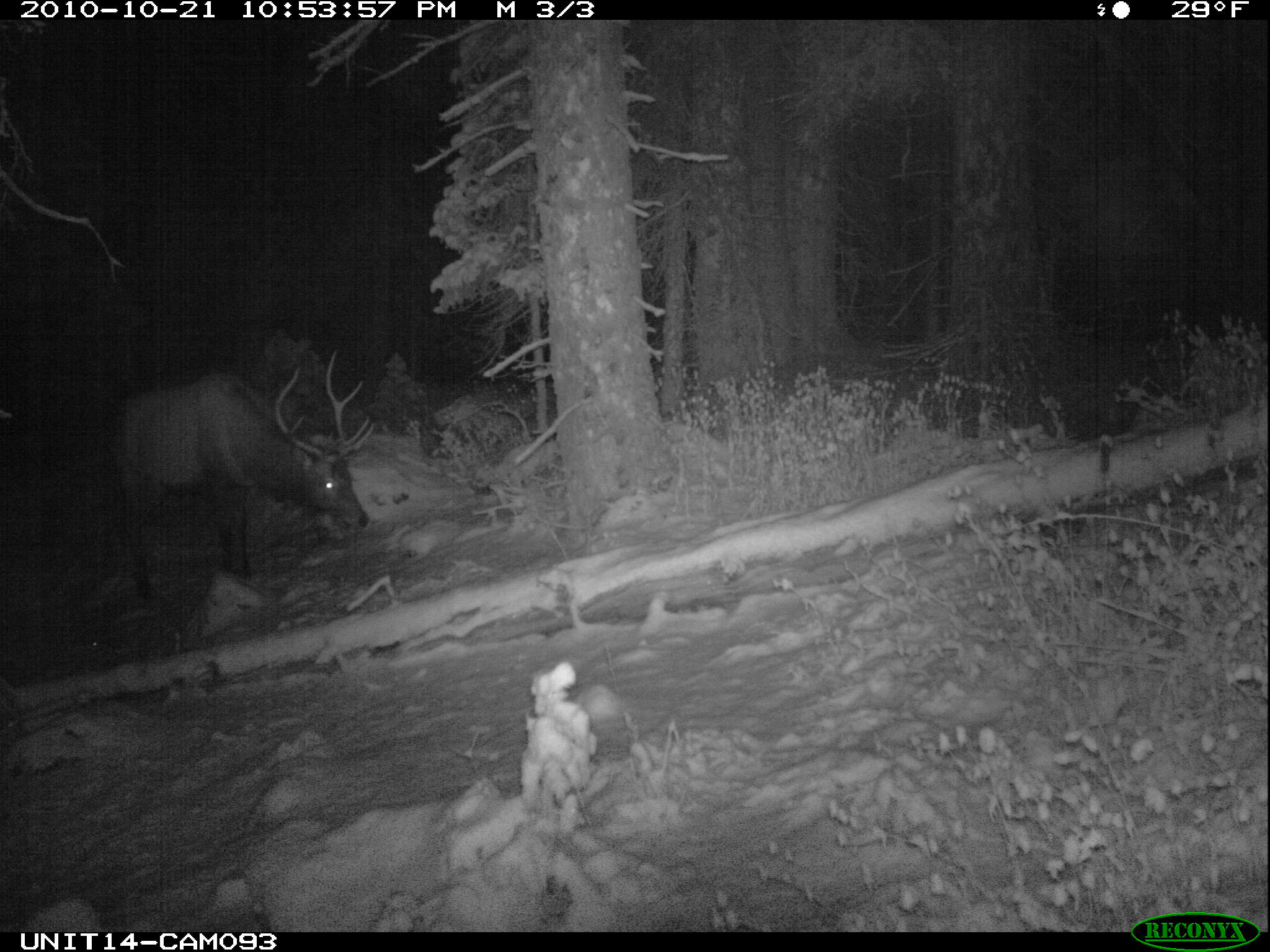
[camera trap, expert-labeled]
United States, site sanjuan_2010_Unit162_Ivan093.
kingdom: Animalia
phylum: Chordata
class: Mammalia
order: Artiodactyla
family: Cervidae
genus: Cervus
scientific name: Cervus elaphus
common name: red deer